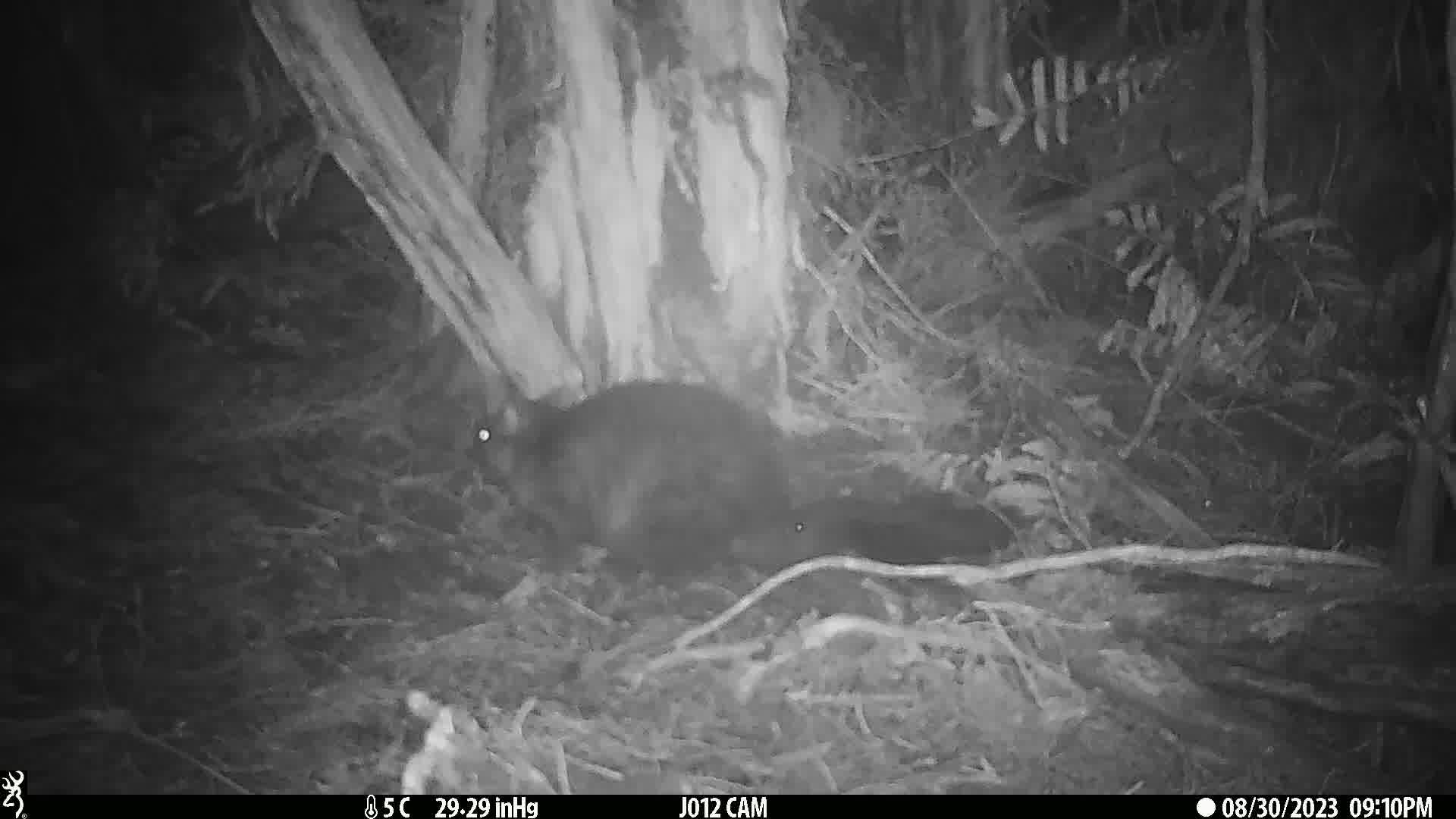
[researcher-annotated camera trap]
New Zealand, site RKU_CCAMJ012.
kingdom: Animalia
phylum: Chordata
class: Mammalia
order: Diprotodontia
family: Phalangeridae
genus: Trichosurus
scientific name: Trichosurus vulpecula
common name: common brushtail possum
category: possum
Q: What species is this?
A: Possum (common brushtail possum) (Trichosurus vulpecula).